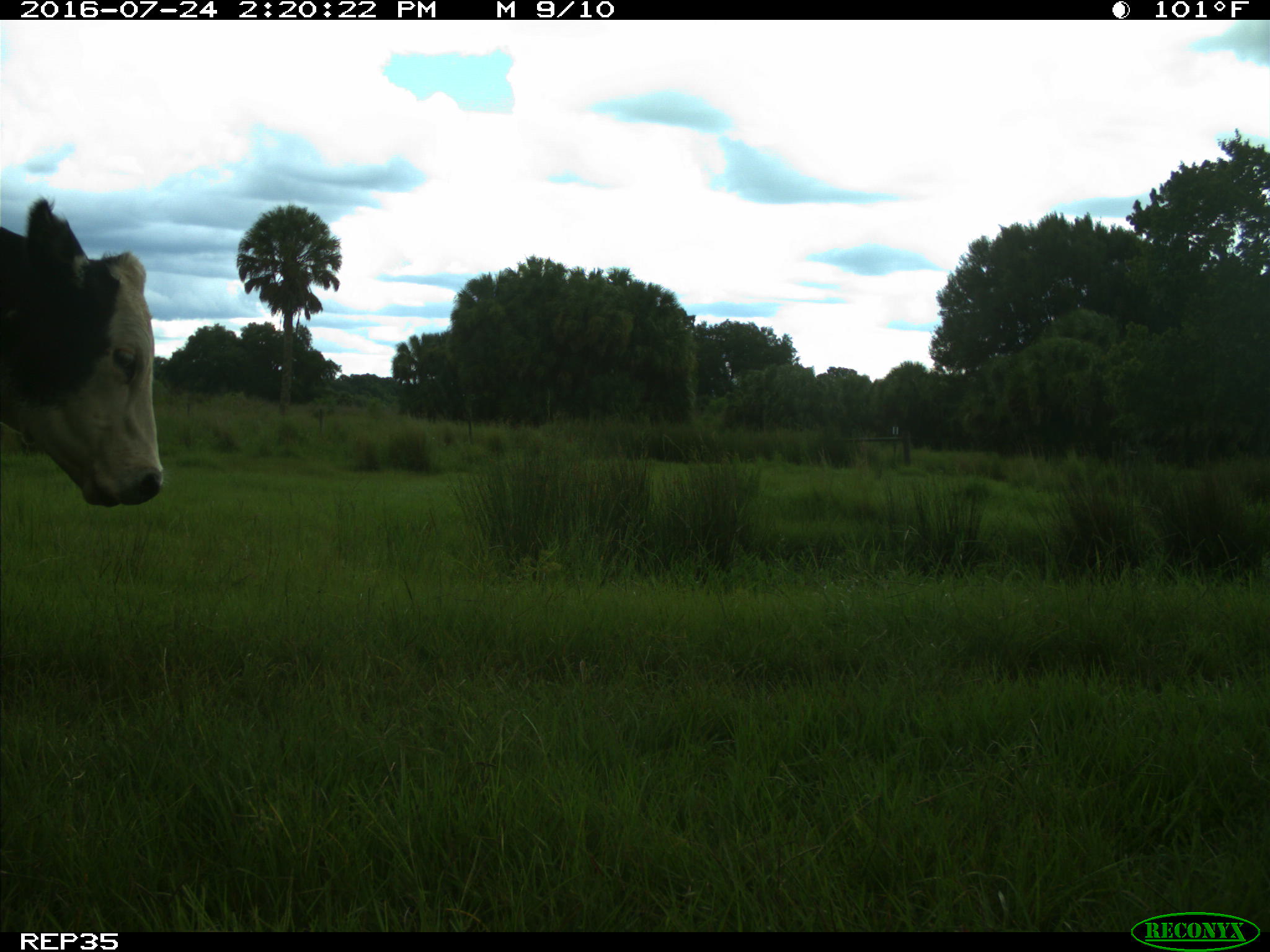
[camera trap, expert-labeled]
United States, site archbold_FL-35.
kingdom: Animalia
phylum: Chordata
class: Mammalia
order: Artiodactyla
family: Bovidae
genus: Bos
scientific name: Bos taurus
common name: domestic cow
Bos taurus (domestic cow).